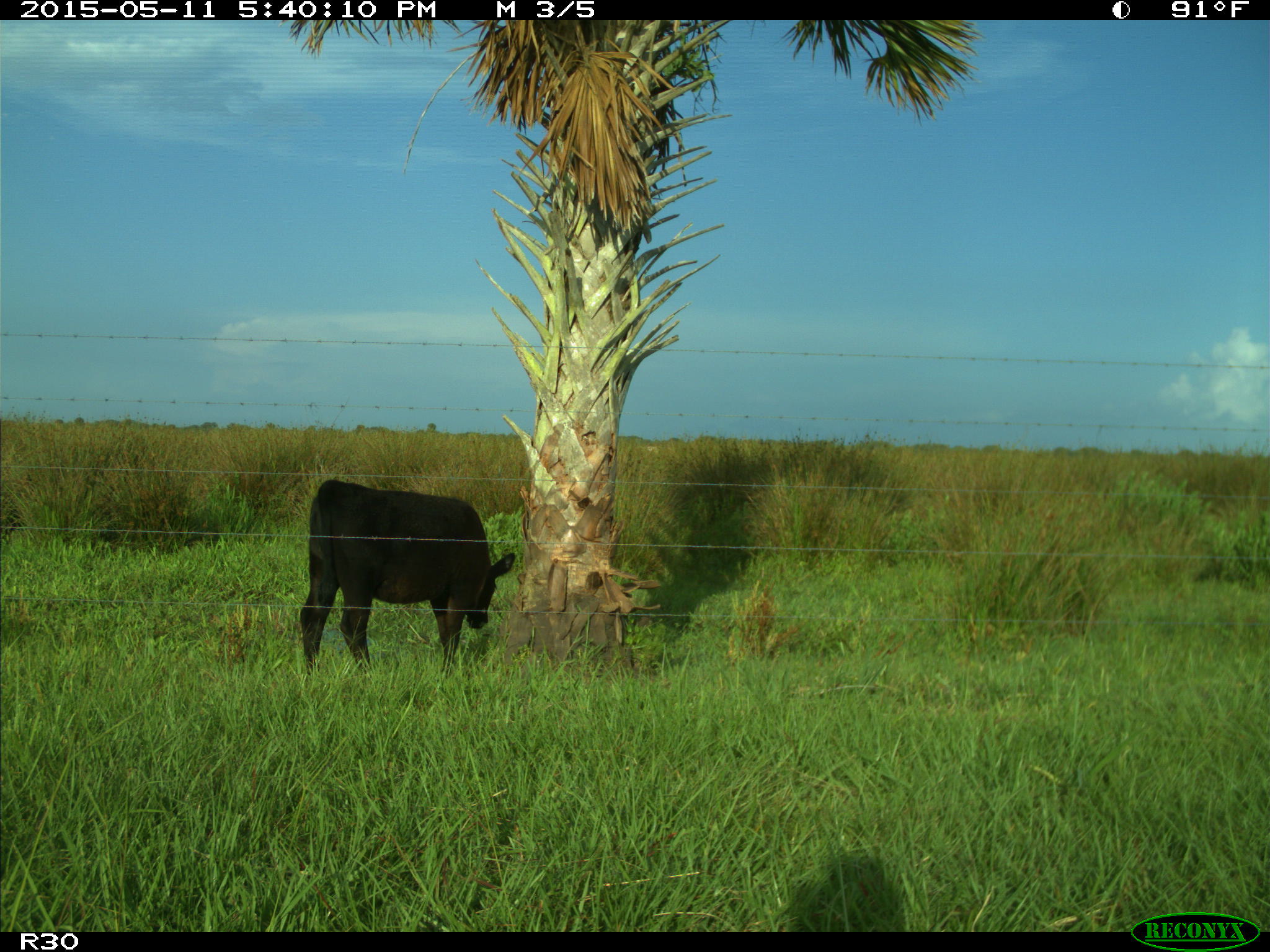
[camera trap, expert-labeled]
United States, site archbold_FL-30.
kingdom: Animalia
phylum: Chordata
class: Mammalia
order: Artiodactyla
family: Bovidae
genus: Bos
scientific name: Bos taurus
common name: domestic cow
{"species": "Bos taurus (domestic cow)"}